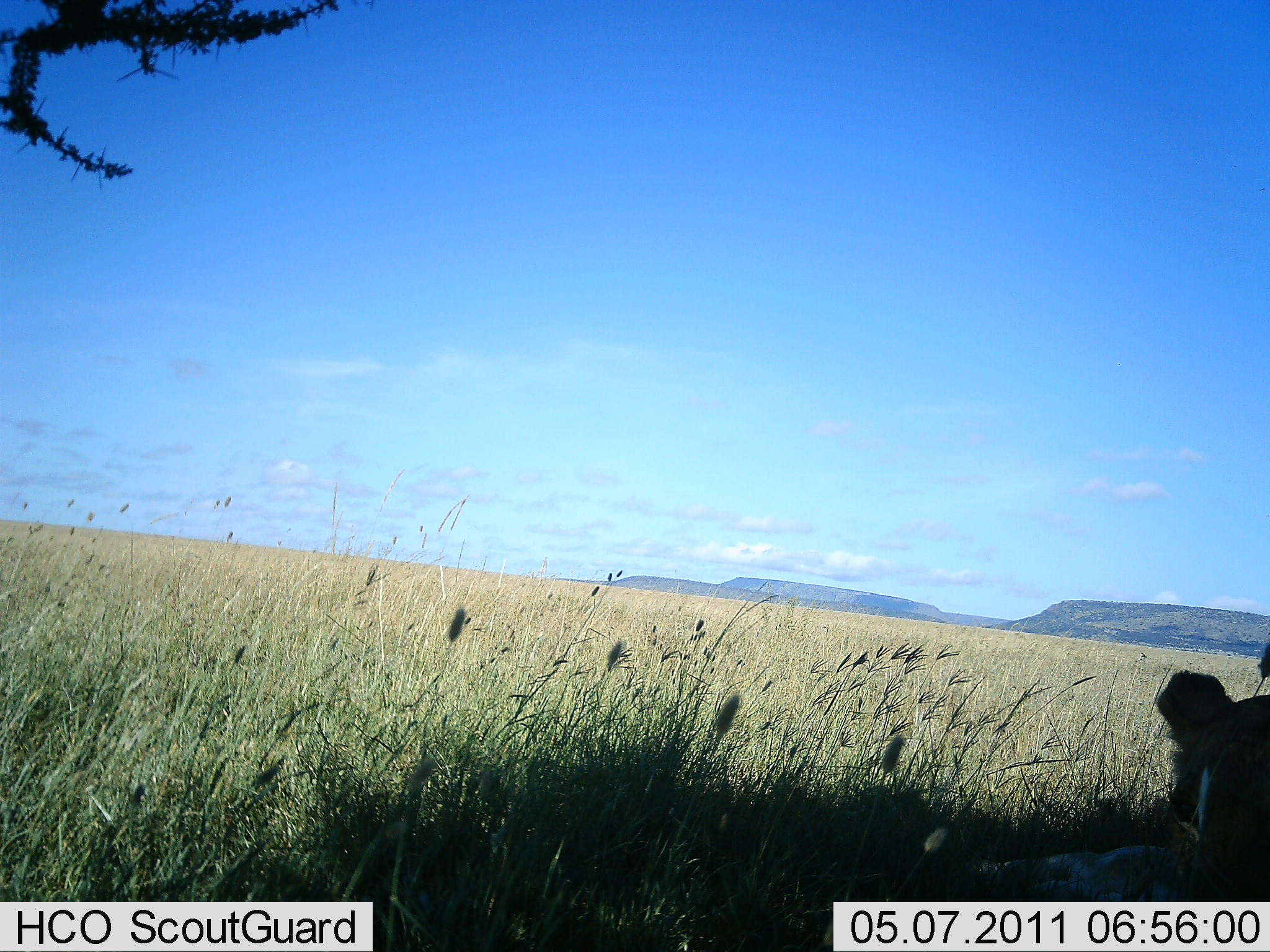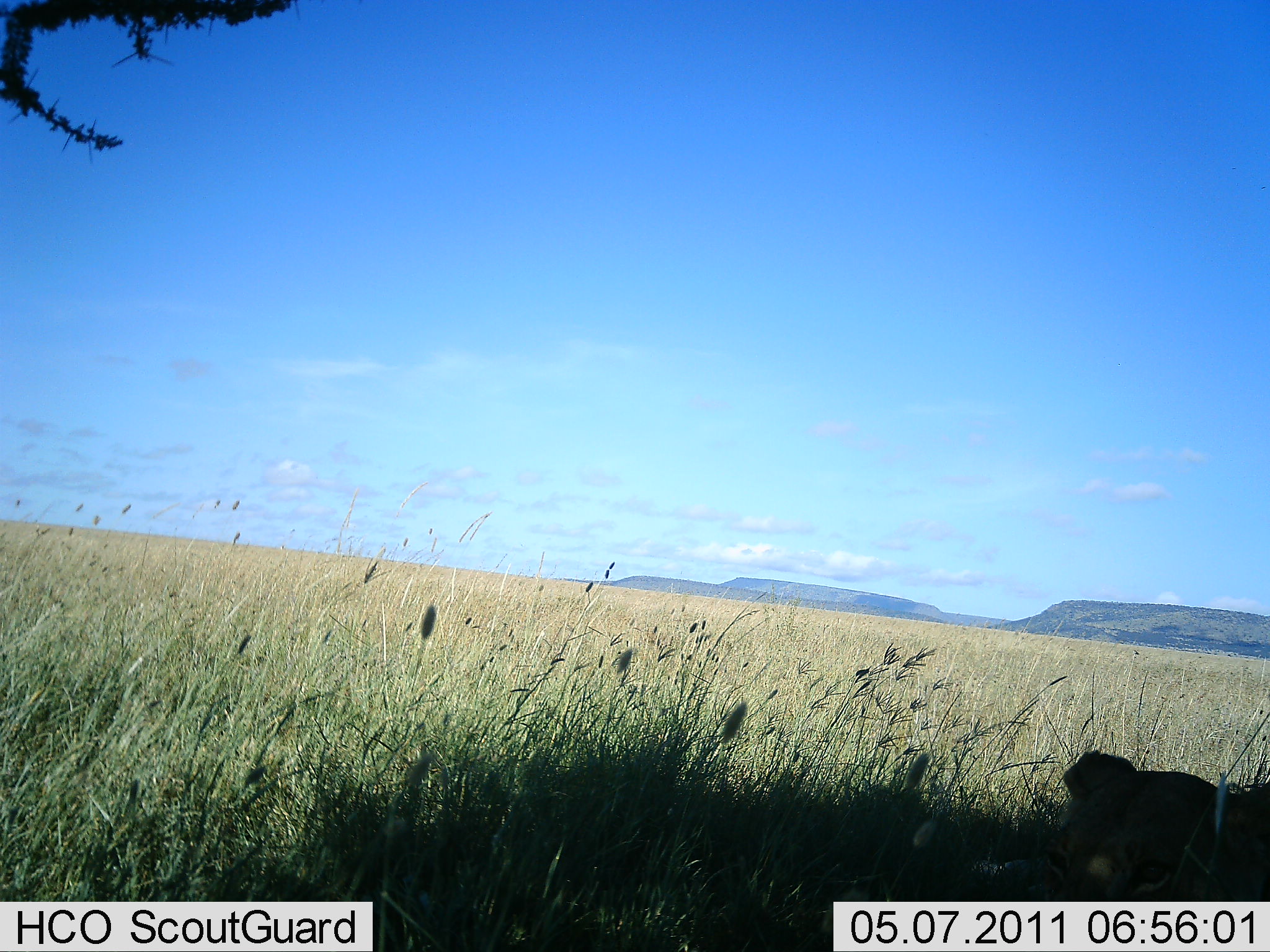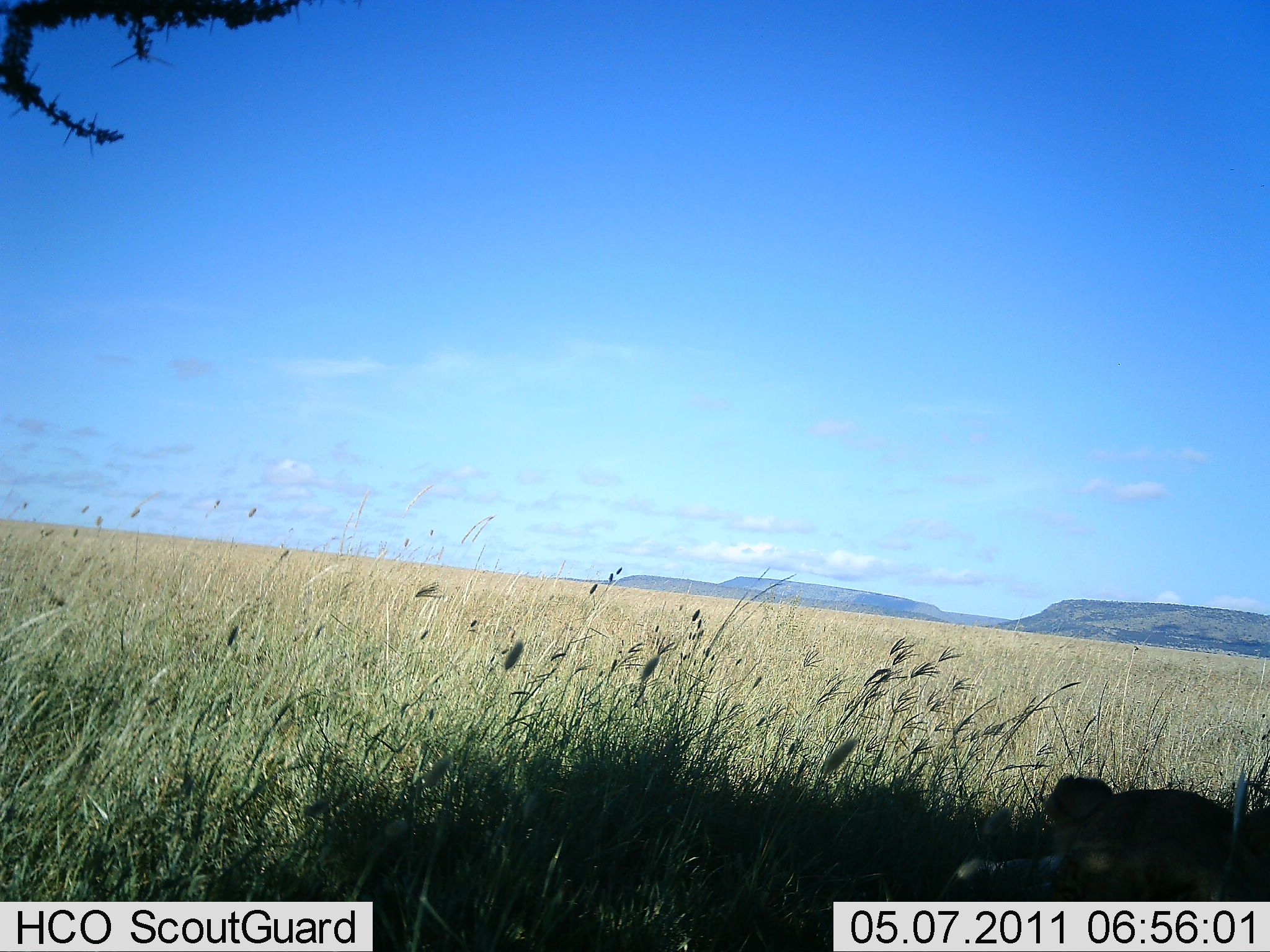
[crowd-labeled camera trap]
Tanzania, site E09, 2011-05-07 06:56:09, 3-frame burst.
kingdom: Animalia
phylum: Chordata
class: Mammalia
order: Carnivora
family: Felidae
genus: Panthera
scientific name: Panthera leo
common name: lion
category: lionfemale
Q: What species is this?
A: Lionfemale (lion) (Panthera leo).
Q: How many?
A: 1.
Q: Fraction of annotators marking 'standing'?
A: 0%.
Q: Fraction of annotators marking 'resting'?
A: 100%.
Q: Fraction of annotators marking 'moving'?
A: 0%.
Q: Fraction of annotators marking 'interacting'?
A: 0%.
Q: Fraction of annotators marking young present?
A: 0%.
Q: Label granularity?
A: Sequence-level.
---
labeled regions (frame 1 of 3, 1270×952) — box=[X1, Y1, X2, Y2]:
animal: box=[972, 671, 1269, 903]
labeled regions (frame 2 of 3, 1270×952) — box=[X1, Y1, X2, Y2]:
animal: box=[1041, 748, 1270, 903]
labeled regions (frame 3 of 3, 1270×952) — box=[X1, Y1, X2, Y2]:
animal: box=[1019, 774, 1270, 903]